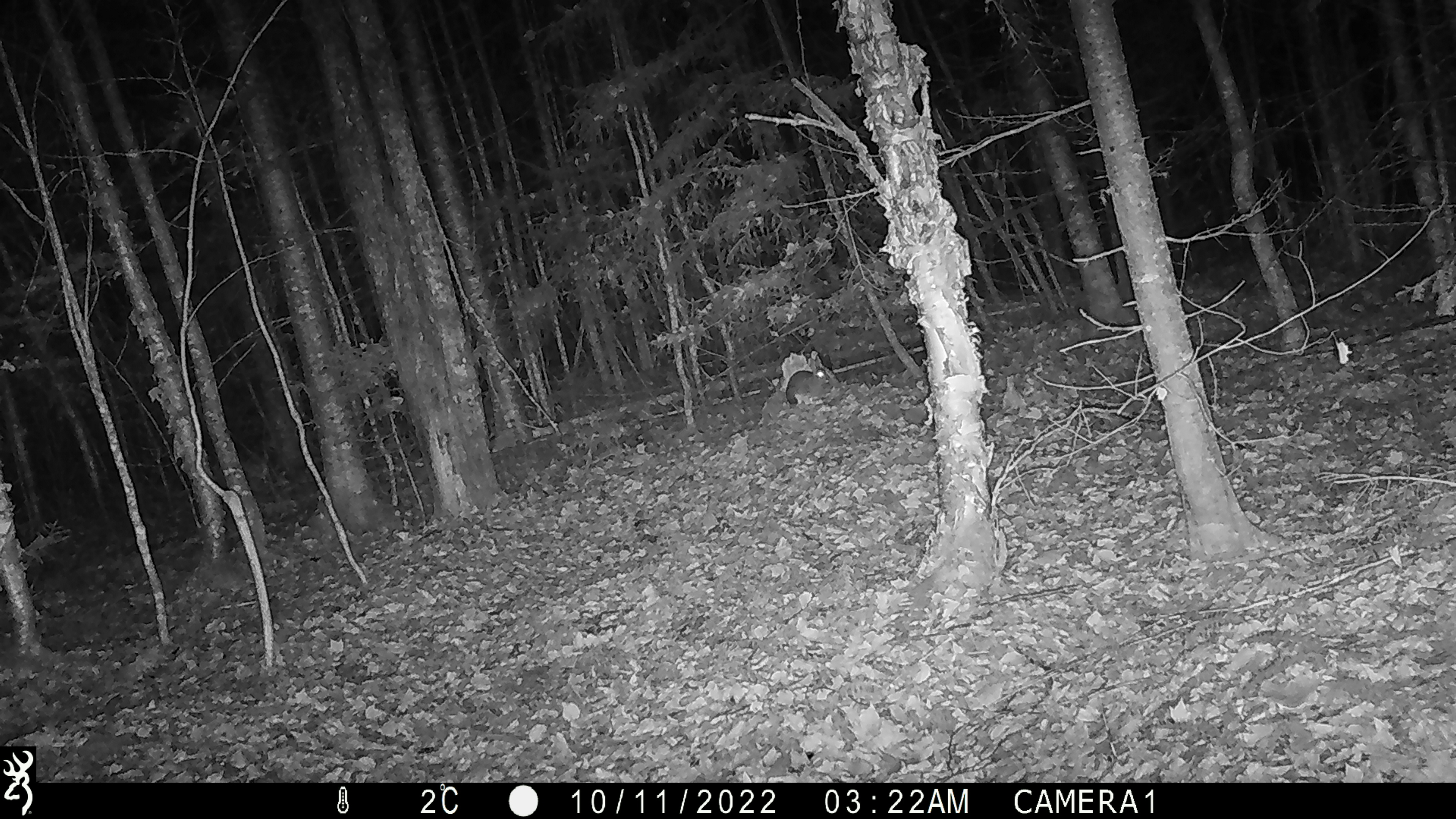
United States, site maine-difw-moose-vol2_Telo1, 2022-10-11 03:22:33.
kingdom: Animalia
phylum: Chordata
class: Mammalia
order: Lagomorpha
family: Leporidae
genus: Lepus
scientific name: Lepus americanus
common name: snowshoe hare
Snowshoe hare (Lepus americanus).